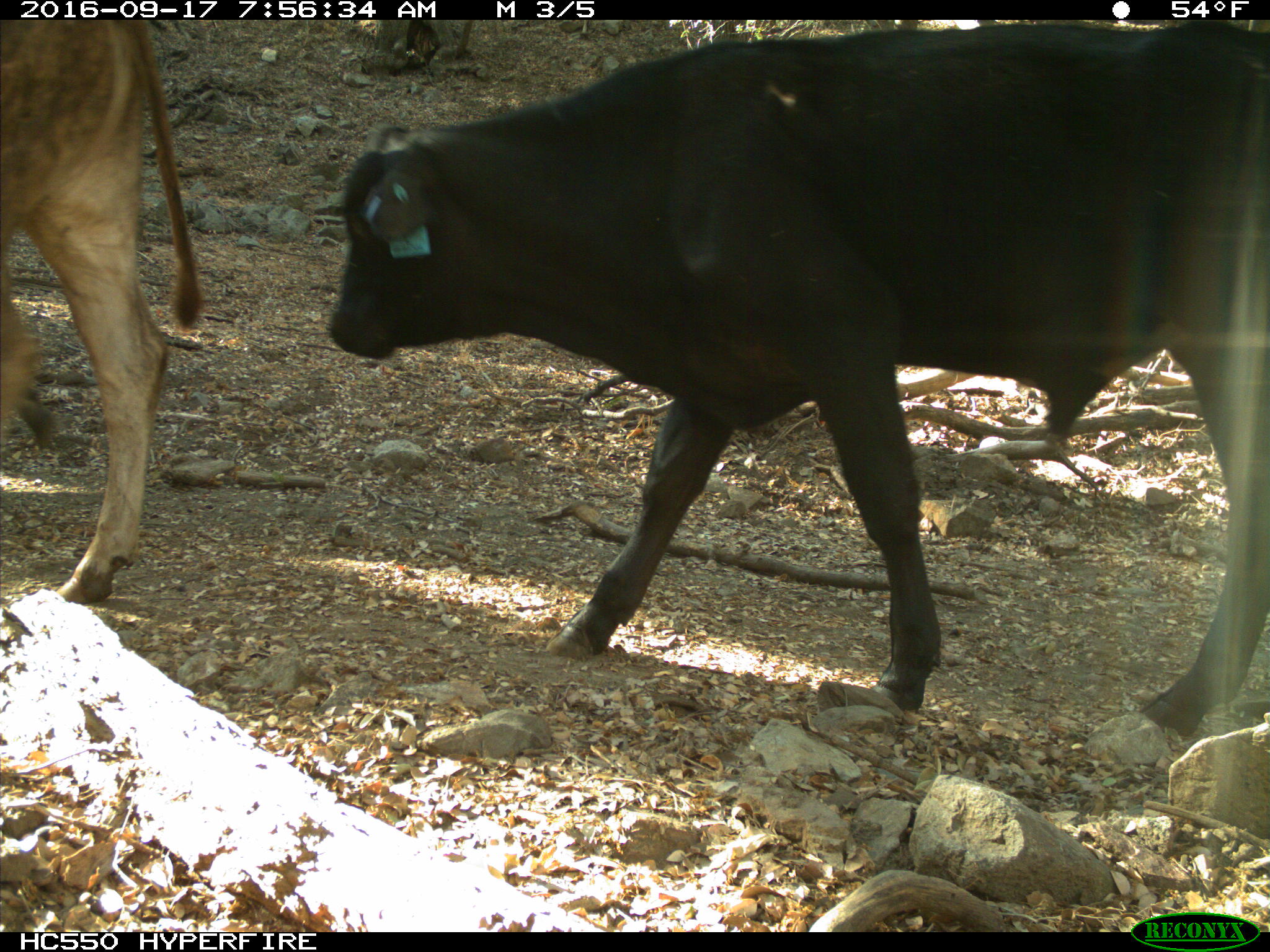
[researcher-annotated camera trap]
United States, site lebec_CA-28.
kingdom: Animalia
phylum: Chordata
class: Mammalia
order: Artiodactyla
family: Bovidae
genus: Bos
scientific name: Bos taurus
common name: domestic cow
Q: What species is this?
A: Bos taurus (domestic cow).